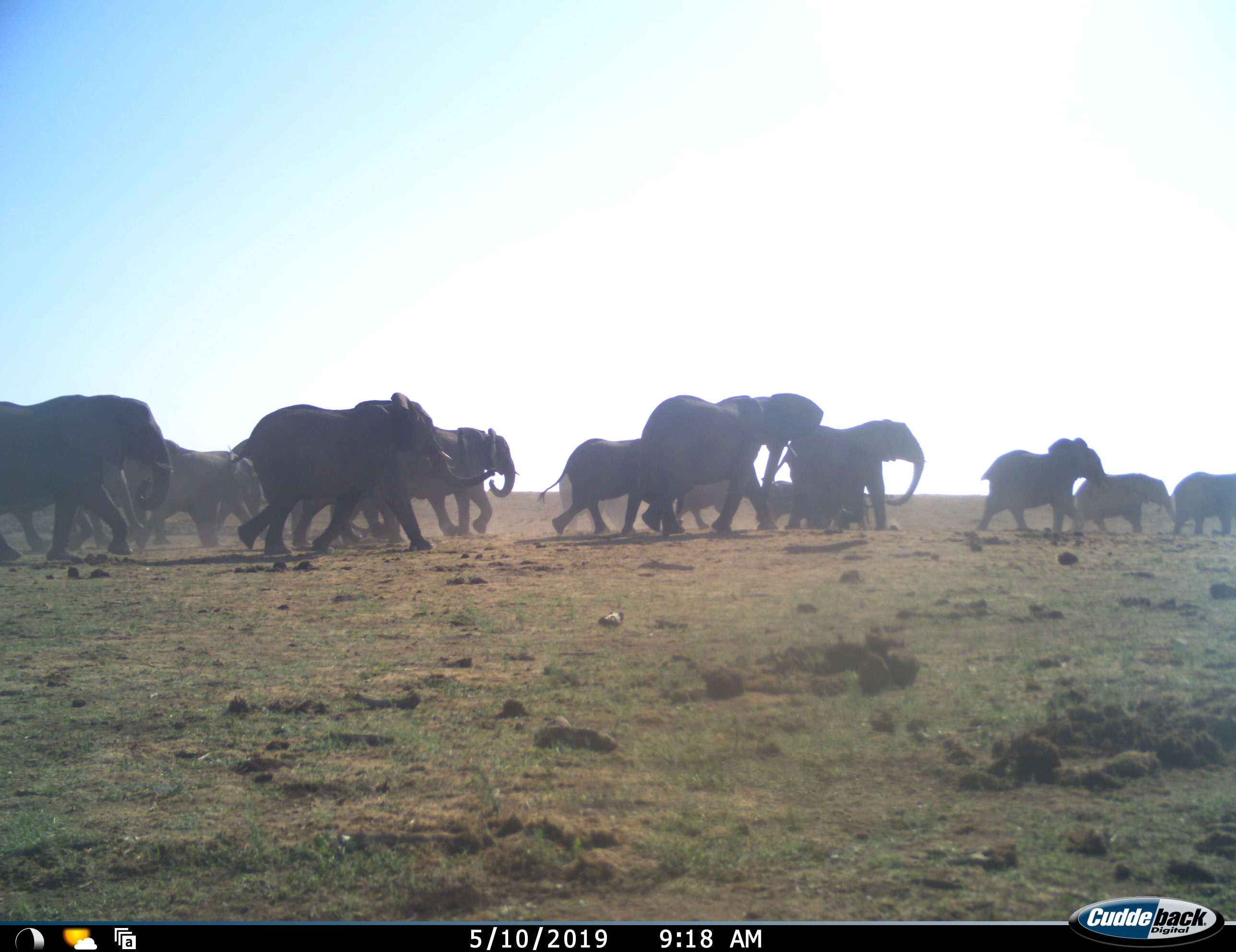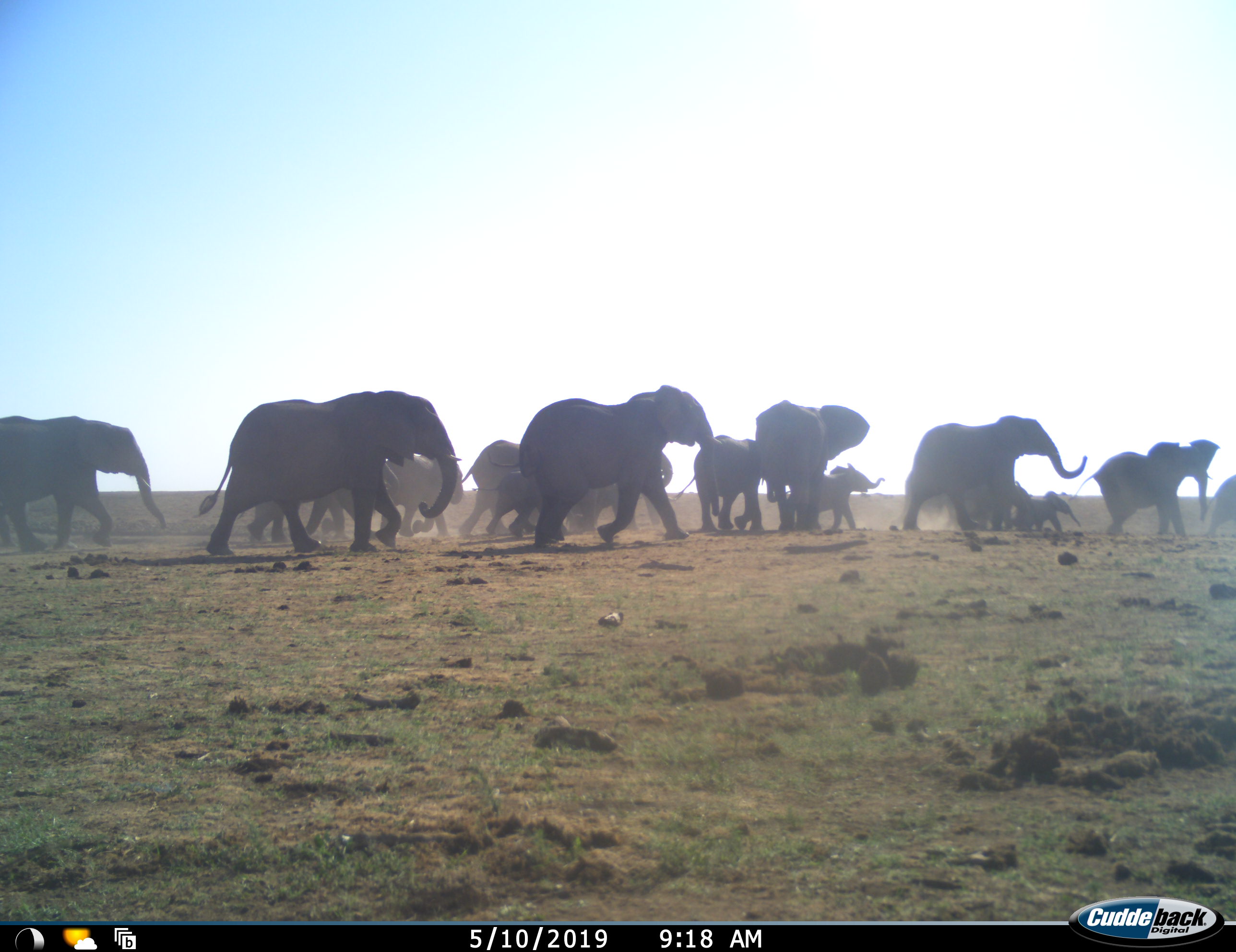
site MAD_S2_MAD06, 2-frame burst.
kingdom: Animalia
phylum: Chordata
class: Mammalia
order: Proboscidea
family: Elephantidae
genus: Loxodonta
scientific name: Loxodonta africana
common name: african bush elephant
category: elephant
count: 11-50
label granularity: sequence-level